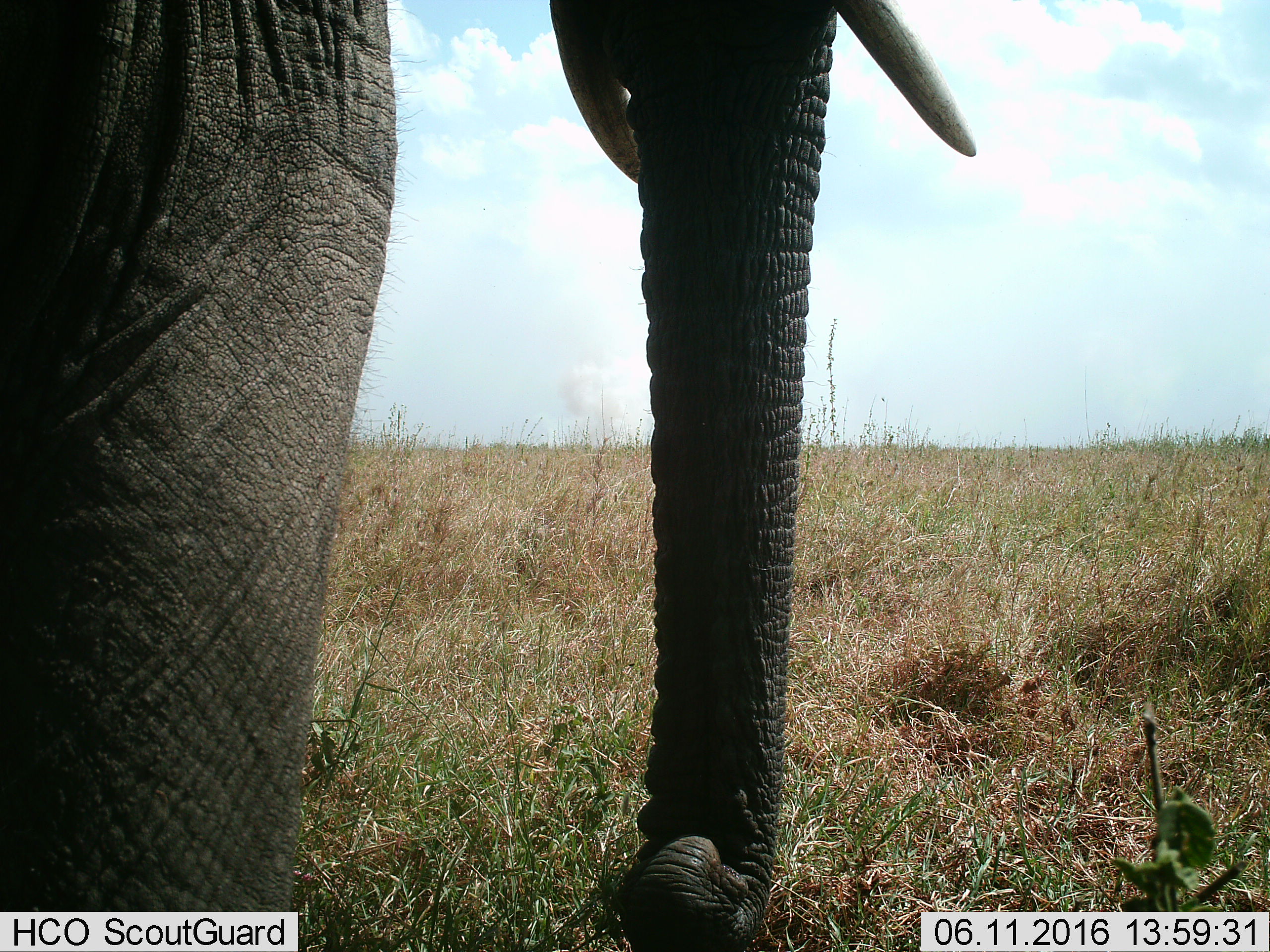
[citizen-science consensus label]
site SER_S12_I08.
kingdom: Animalia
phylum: Chordata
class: Mammalia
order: Proboscidea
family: Elephantidae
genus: Loxodonta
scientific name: Loxodonta africana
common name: african bush elephant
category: elephant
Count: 1.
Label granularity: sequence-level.